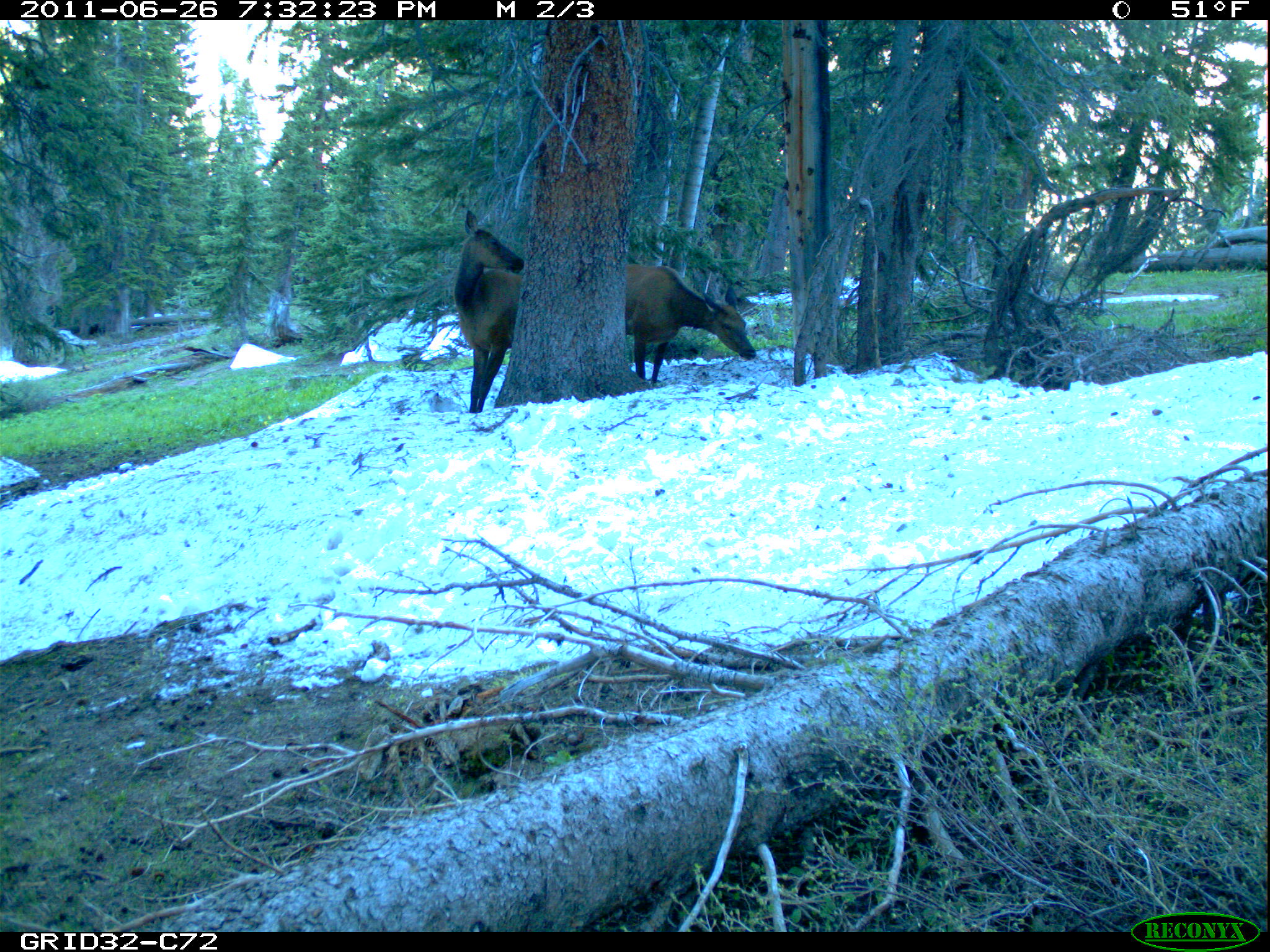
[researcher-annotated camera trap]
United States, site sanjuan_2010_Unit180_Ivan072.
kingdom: Animalia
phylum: Chordata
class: Mammalia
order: Artiodactyla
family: Cervidae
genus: Cervus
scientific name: Cervus elaphus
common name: red deer